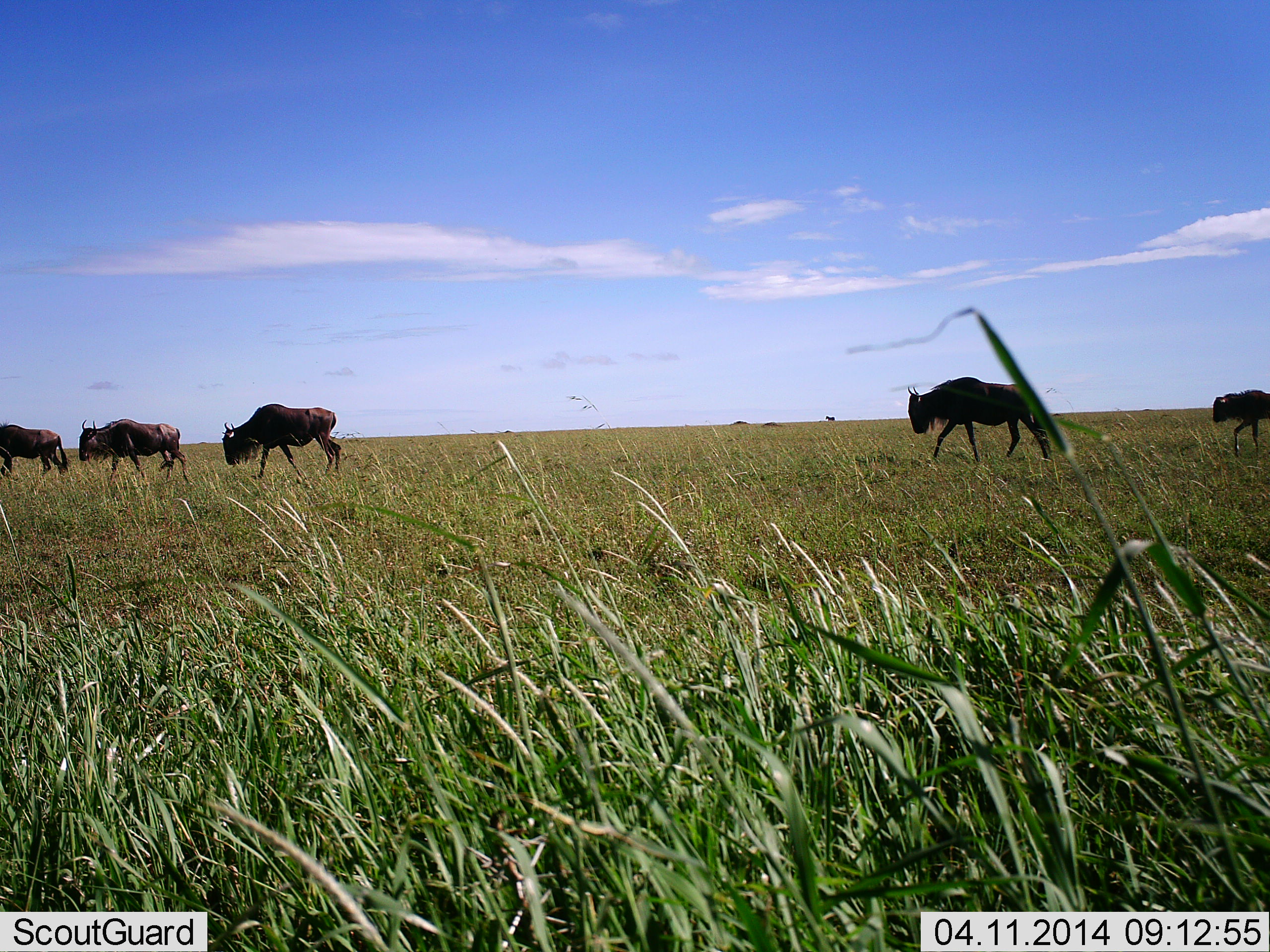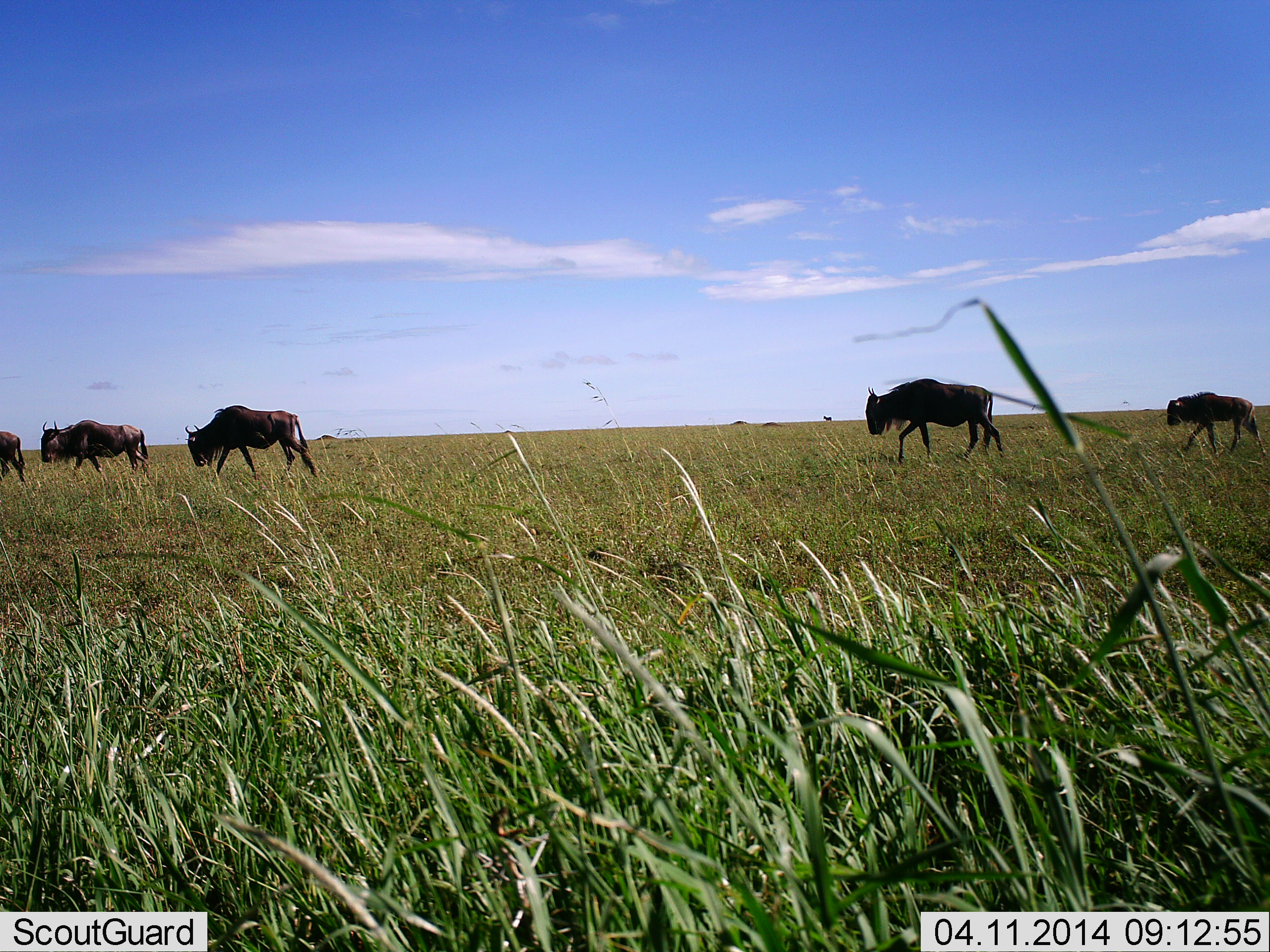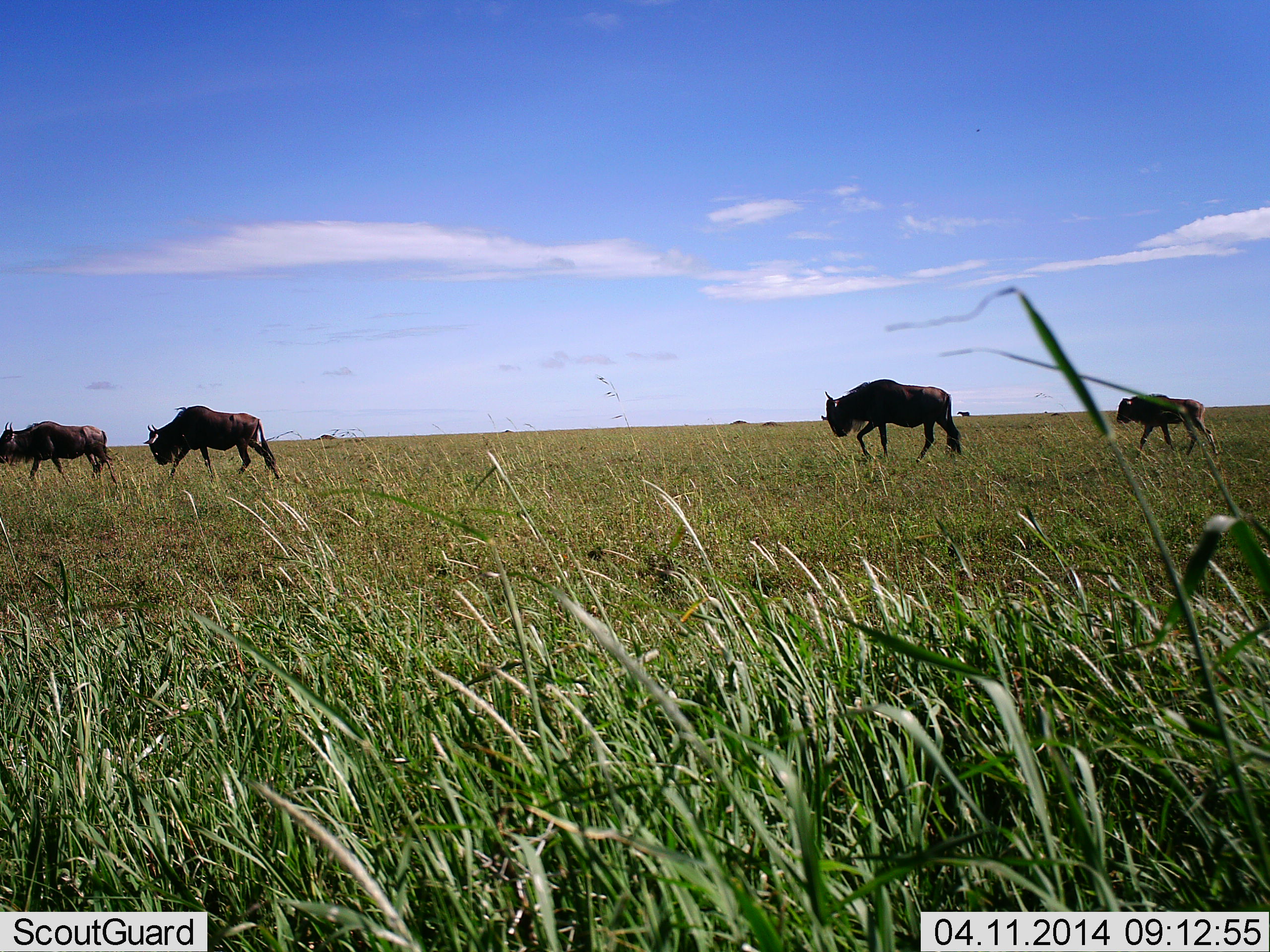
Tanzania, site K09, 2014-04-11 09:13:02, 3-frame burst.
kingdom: Animalia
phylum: Chordata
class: Mammalia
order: Artiodactyla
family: Bovidae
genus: Connochaetes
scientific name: Connochaetes taurinus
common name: blue wildebeest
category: wildebeest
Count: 5.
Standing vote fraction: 0%.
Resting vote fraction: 0%.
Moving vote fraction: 100%.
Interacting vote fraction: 0%.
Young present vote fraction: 60%.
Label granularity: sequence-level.